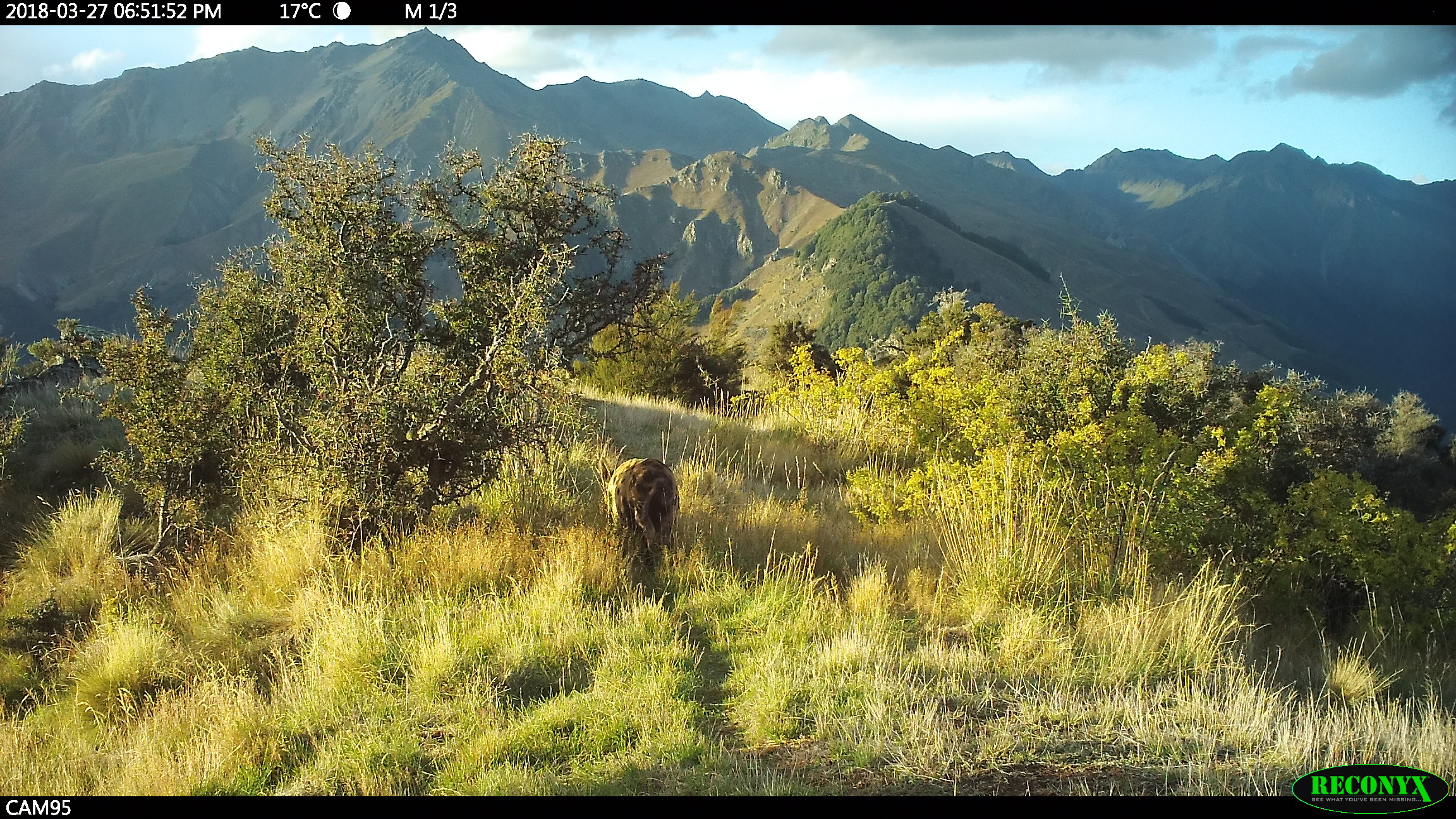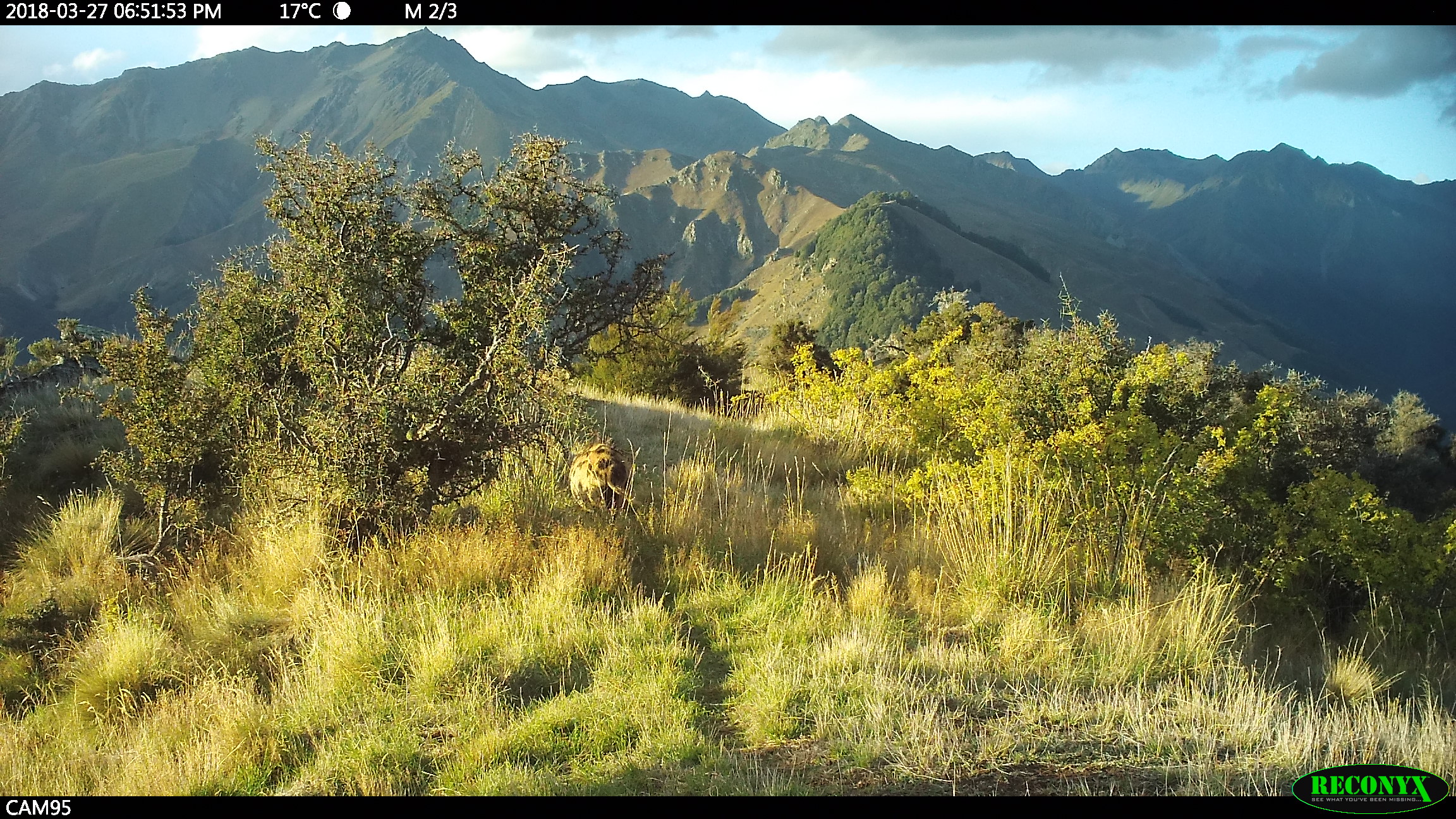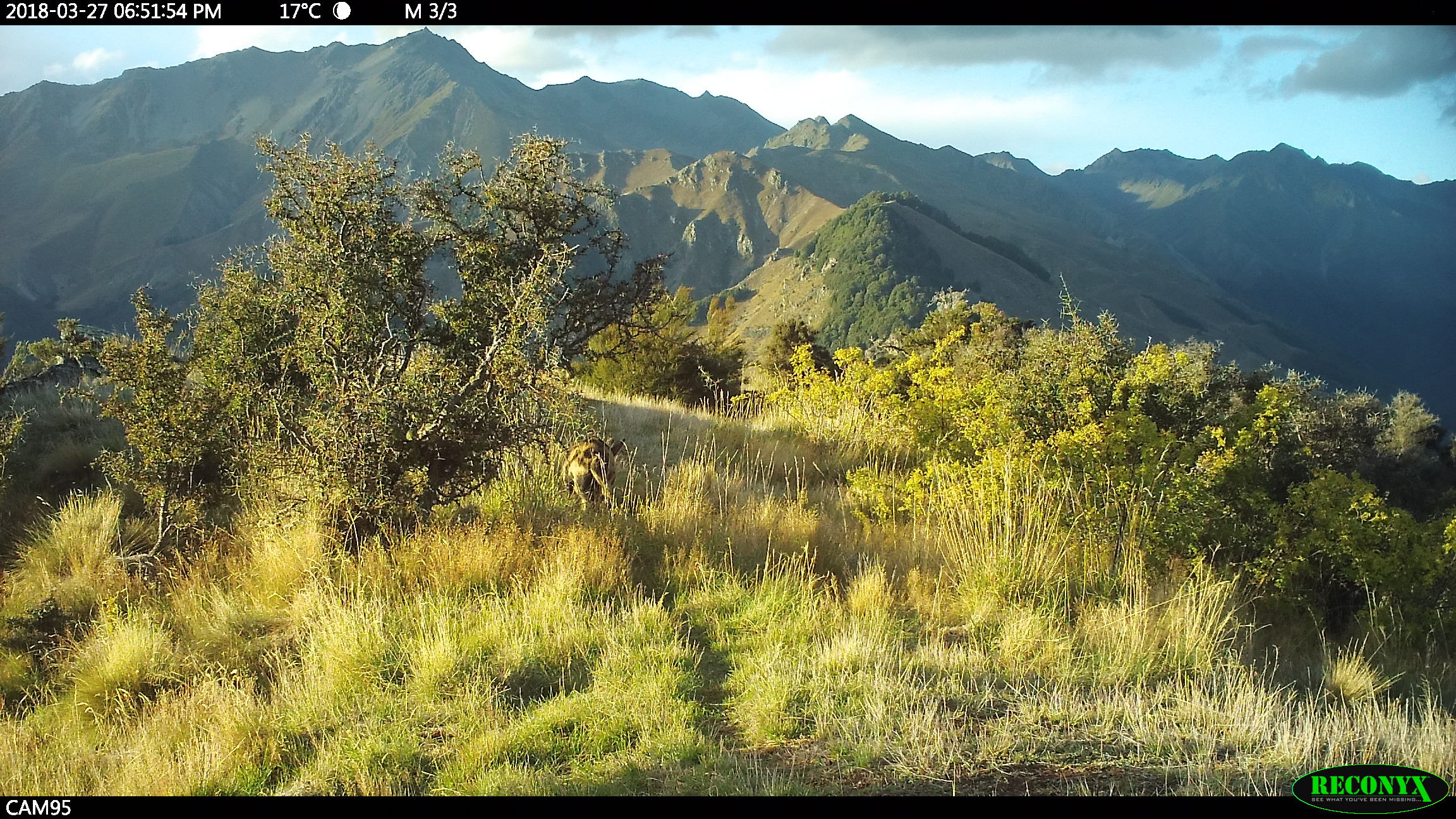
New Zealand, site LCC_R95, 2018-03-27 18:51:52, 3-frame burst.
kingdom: Animalia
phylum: Chordata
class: Mammalia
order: Artiodactyla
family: Suidae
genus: Sus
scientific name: Sus scrofa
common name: pig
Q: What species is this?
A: Pig (Sus scrofa).